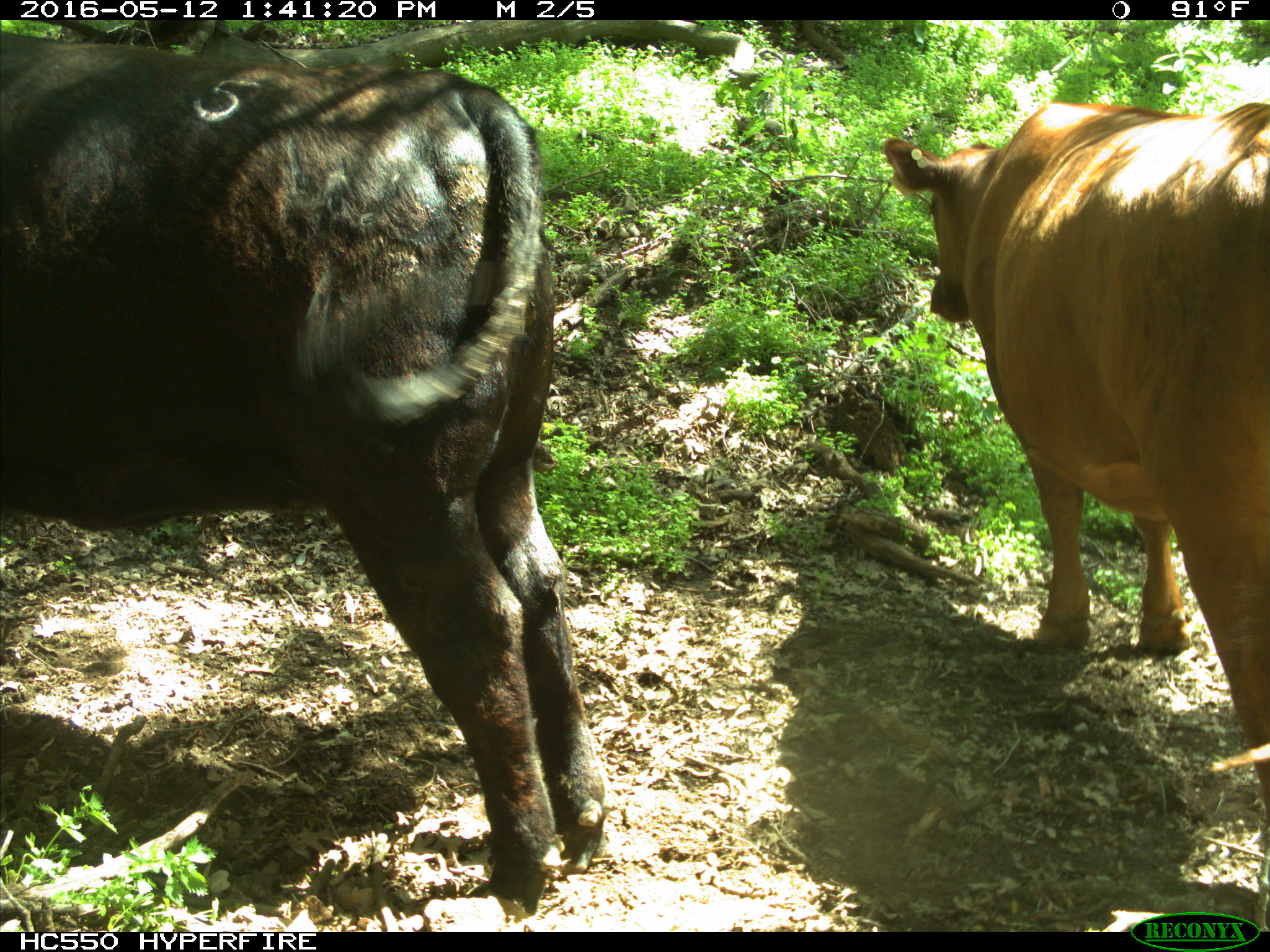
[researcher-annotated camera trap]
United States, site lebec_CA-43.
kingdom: Animalia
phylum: Chordata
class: Mammalia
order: Artiodactyla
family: Bovidae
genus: Bos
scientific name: Bos taurus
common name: domestic cow